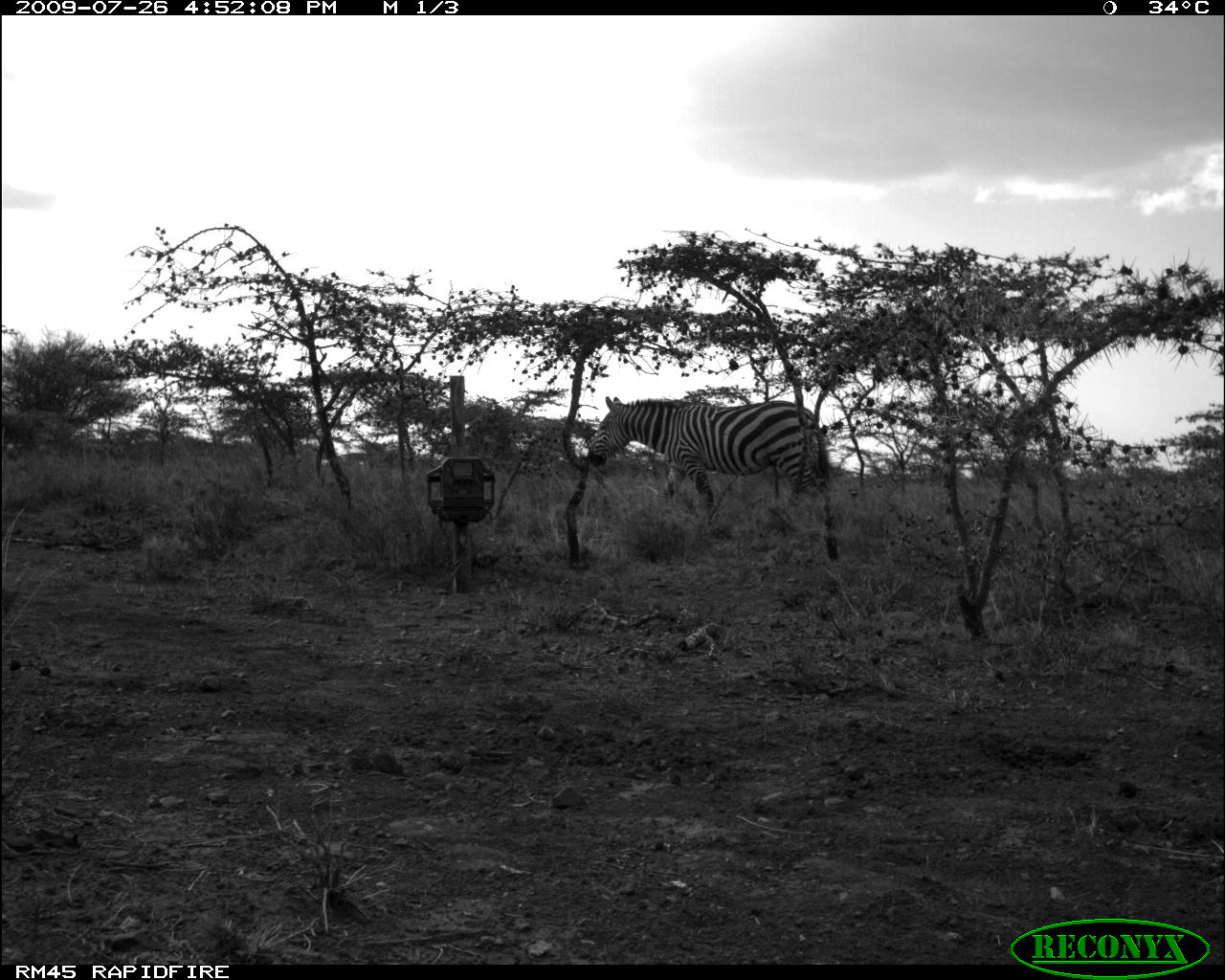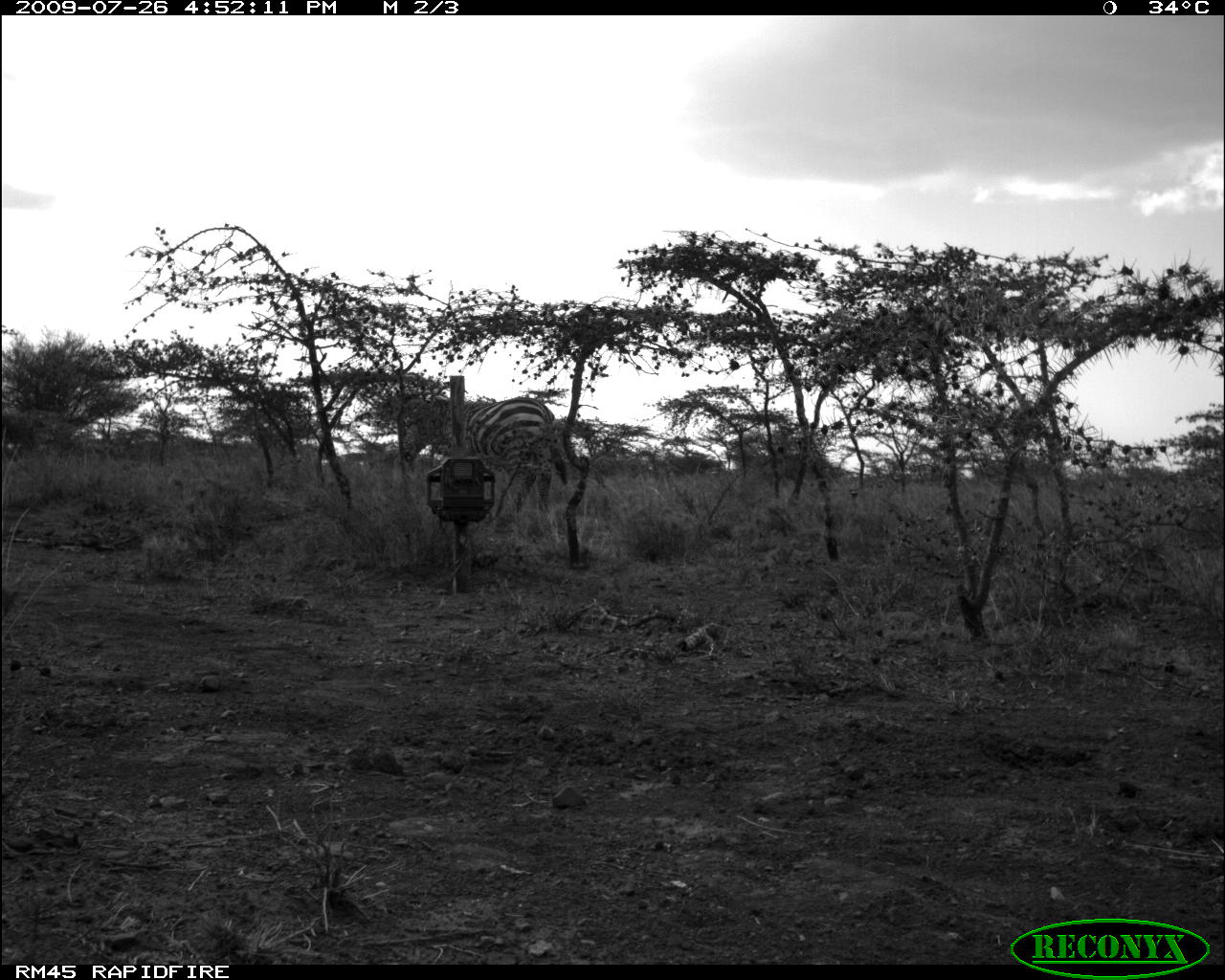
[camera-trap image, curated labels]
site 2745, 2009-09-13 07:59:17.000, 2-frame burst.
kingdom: Animalia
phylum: Chordata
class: Mammalia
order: Perissodactyla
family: Equidae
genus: Equus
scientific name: Equus quagga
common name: plains zebra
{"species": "Equus quagga (plains zebra)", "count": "3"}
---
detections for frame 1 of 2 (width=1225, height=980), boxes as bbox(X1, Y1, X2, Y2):
equus quagga: bbox(587, 395, 838, 562)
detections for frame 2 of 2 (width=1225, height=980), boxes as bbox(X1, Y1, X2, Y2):
equus quagga: bbox(398, 396, 568, 533)